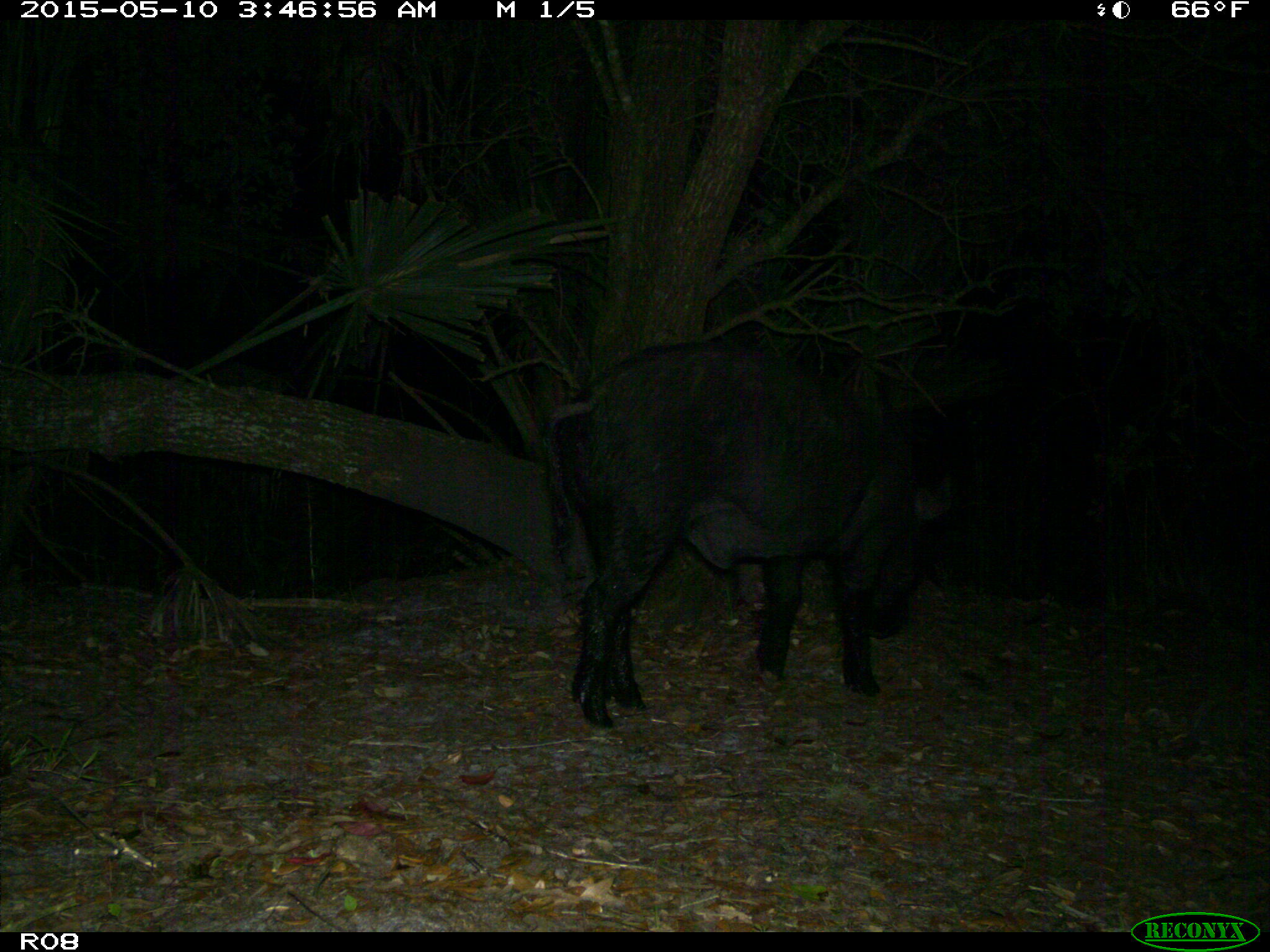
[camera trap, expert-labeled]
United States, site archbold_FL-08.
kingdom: Animalia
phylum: Chordata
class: Mammalia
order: Artiodactyla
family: Suidae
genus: Sus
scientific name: Sus scrofa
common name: wild boar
Sus scrofa (wild boar).